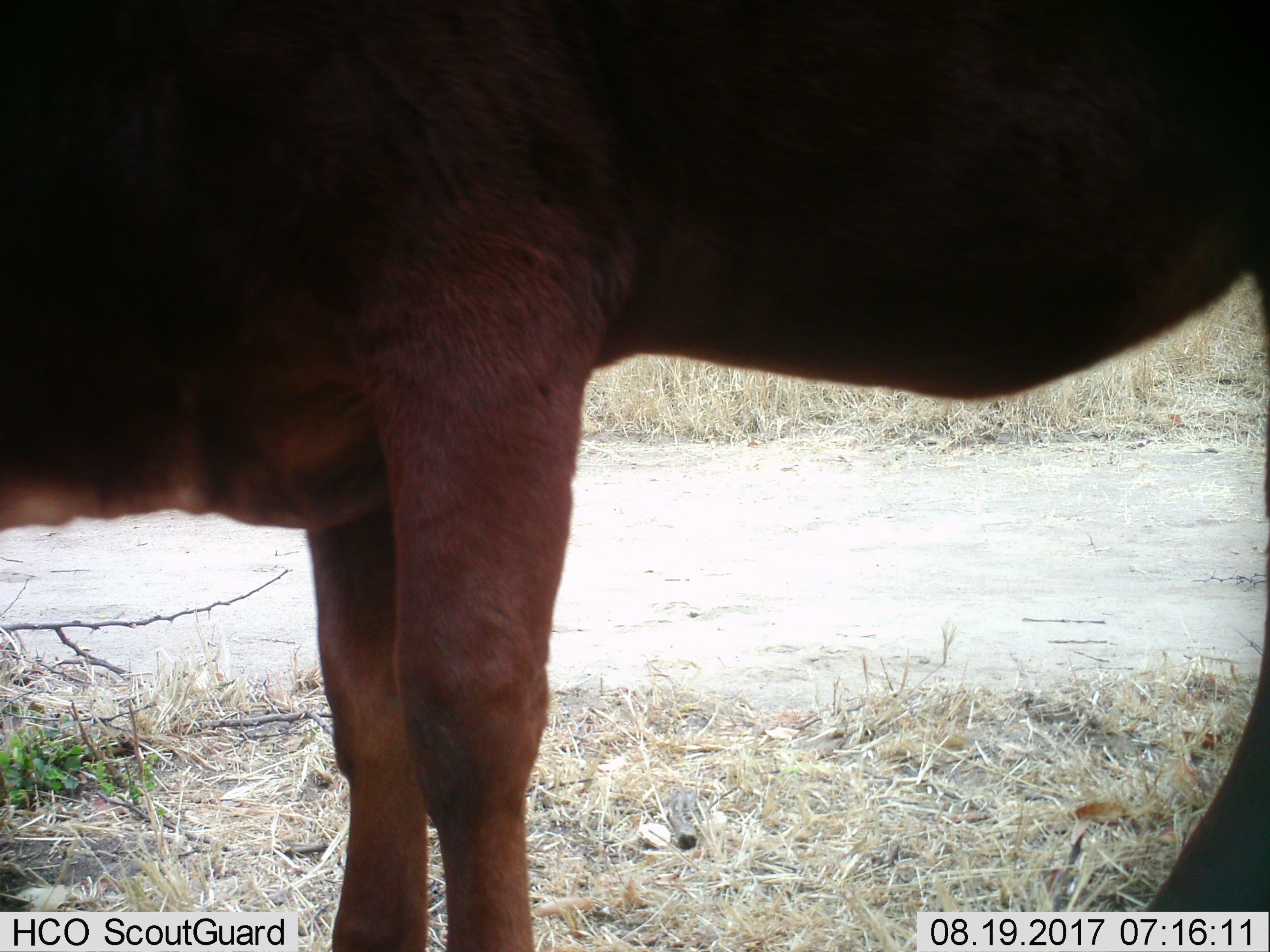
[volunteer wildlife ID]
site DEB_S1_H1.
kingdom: Animalia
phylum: Chordata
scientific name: Vertebrata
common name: domestic animal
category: domesticanimal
Domesticanimal (domestic animal) (Vertebrata), count 1. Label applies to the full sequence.